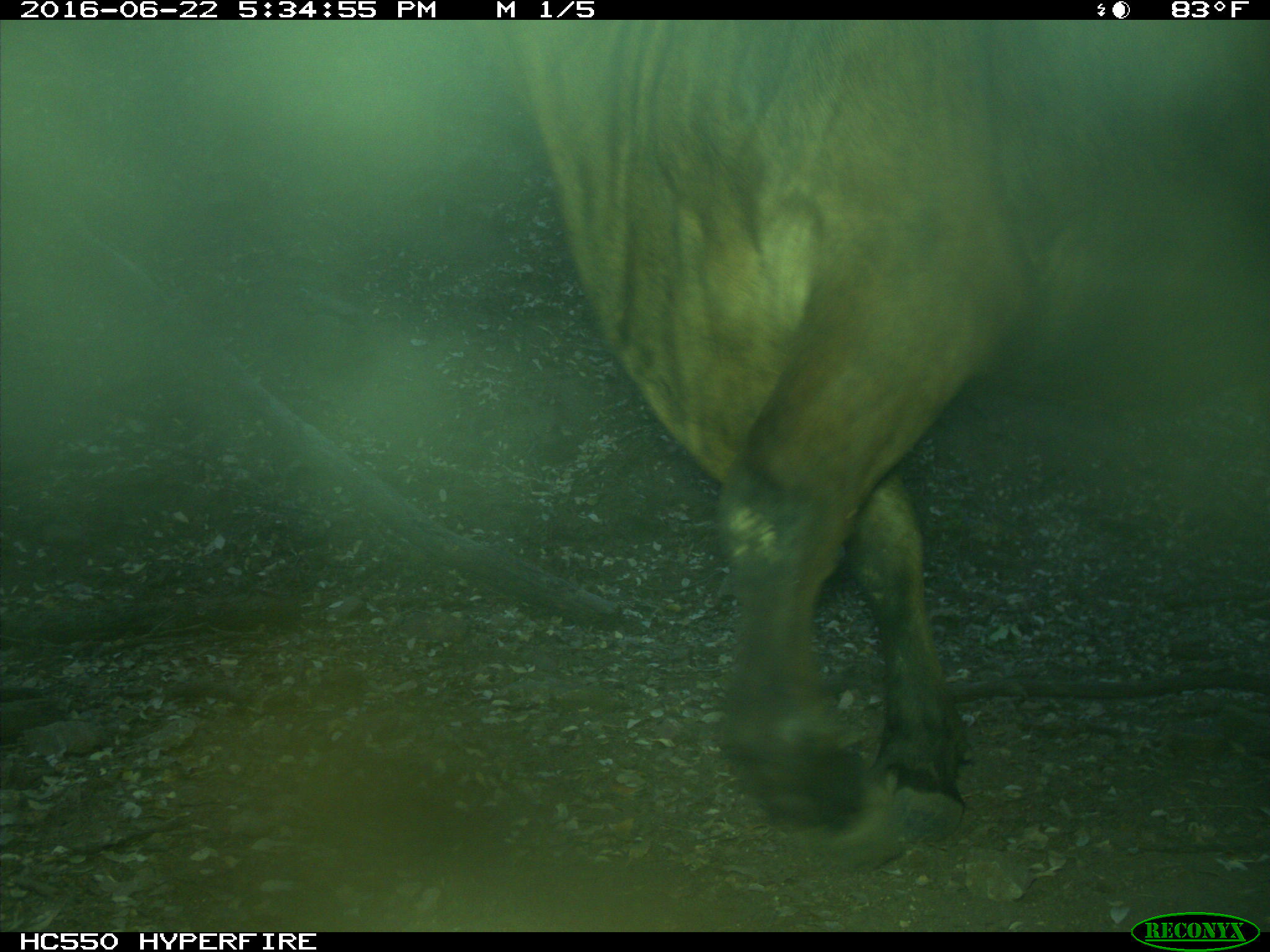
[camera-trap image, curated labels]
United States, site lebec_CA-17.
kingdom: Animalia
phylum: Chordata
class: Mammalia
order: Artiodactyla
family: Bovidae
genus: Bos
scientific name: Bos taurus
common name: domestic cow